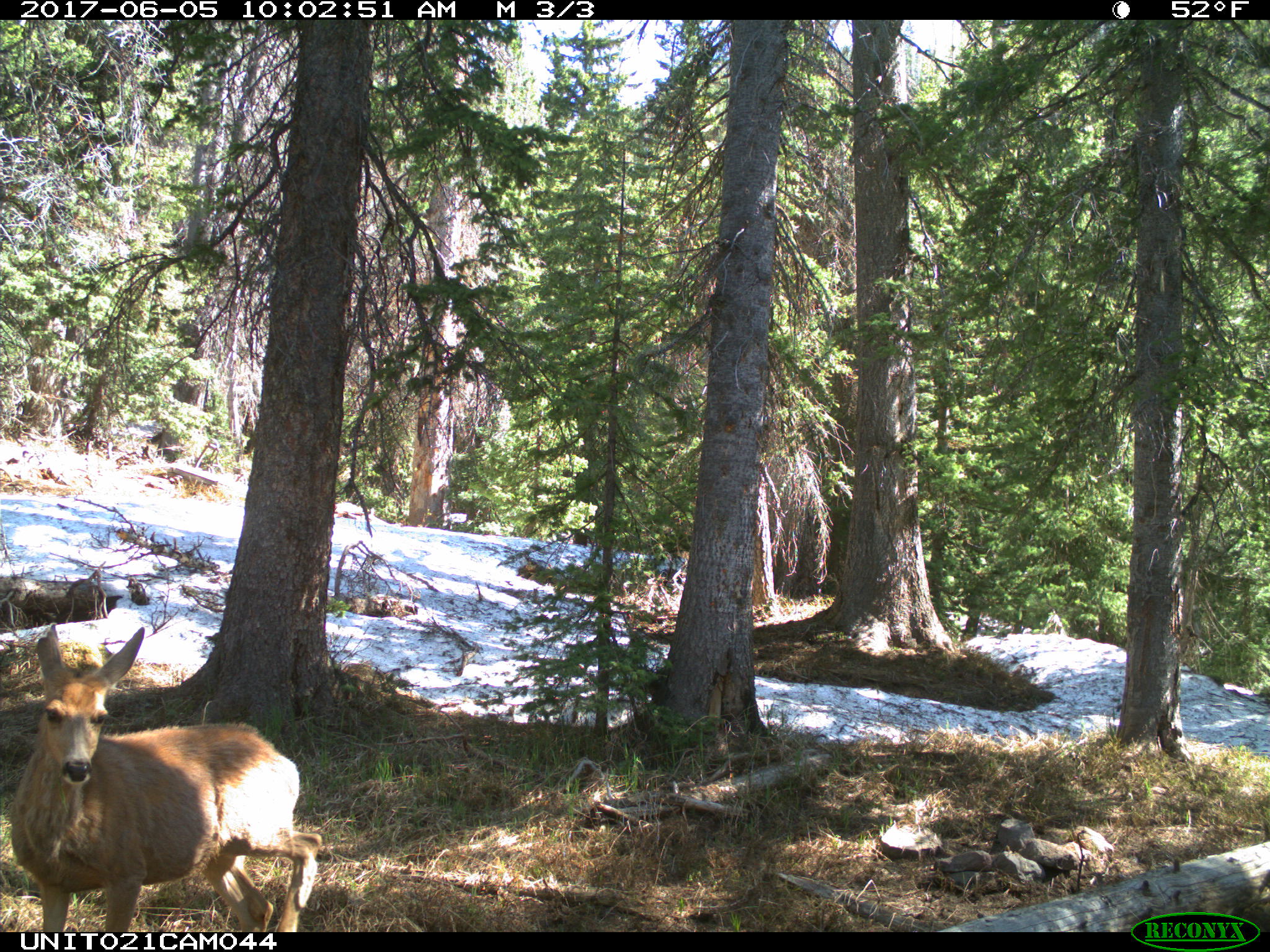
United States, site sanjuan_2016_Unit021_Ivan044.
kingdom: Animalia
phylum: Chordata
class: Mammalia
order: Artiodactyla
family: Cervidae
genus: Odocoileus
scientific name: Odocoileus hemionus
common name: mule deer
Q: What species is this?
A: Odocoileus hemionus (mule deer).